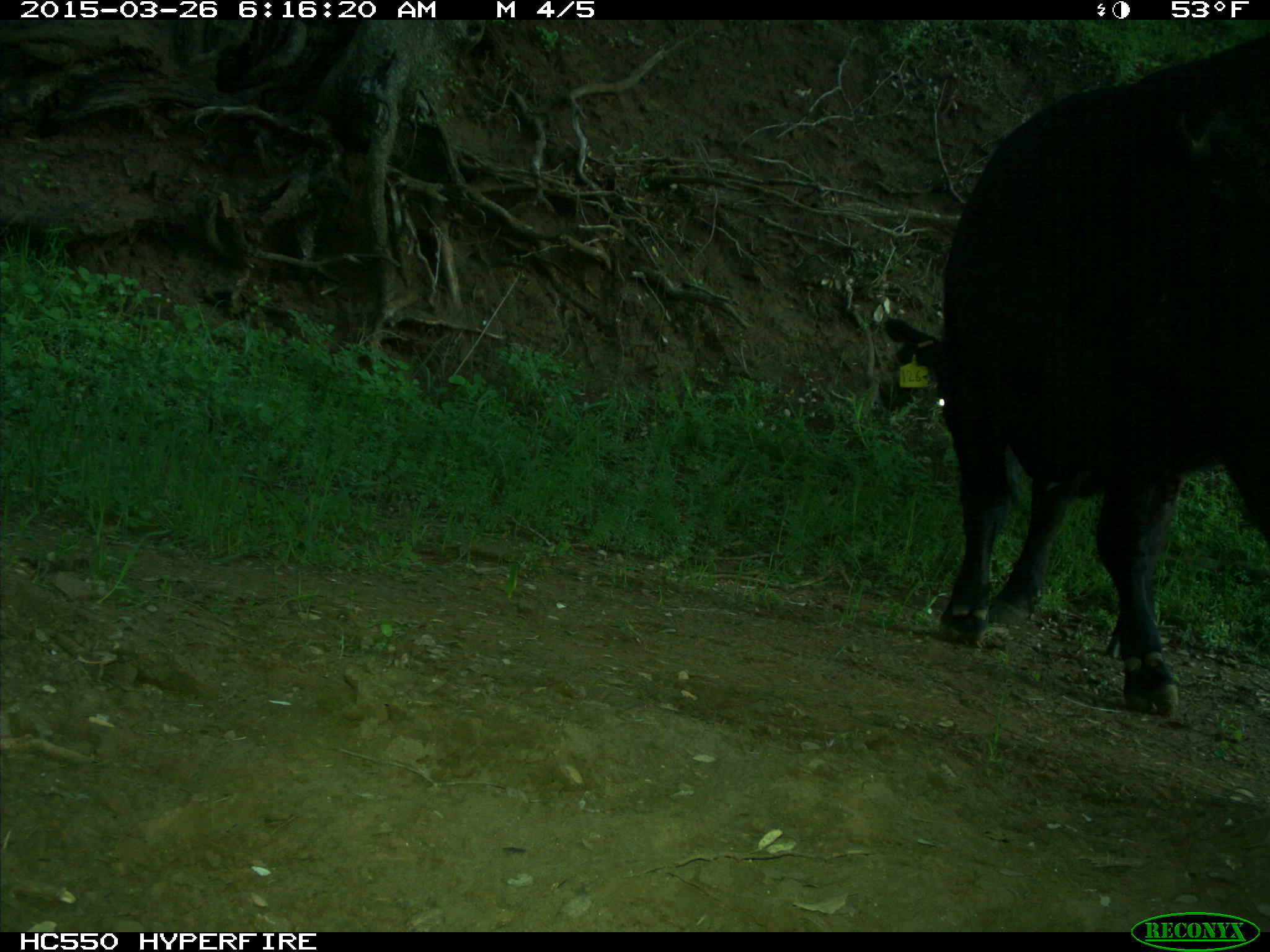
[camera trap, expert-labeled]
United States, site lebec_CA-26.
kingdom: Animalia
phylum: Chordata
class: Mammalia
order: Artiodactyla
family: Bovidae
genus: Bos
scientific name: Bos taurus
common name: domestic cow